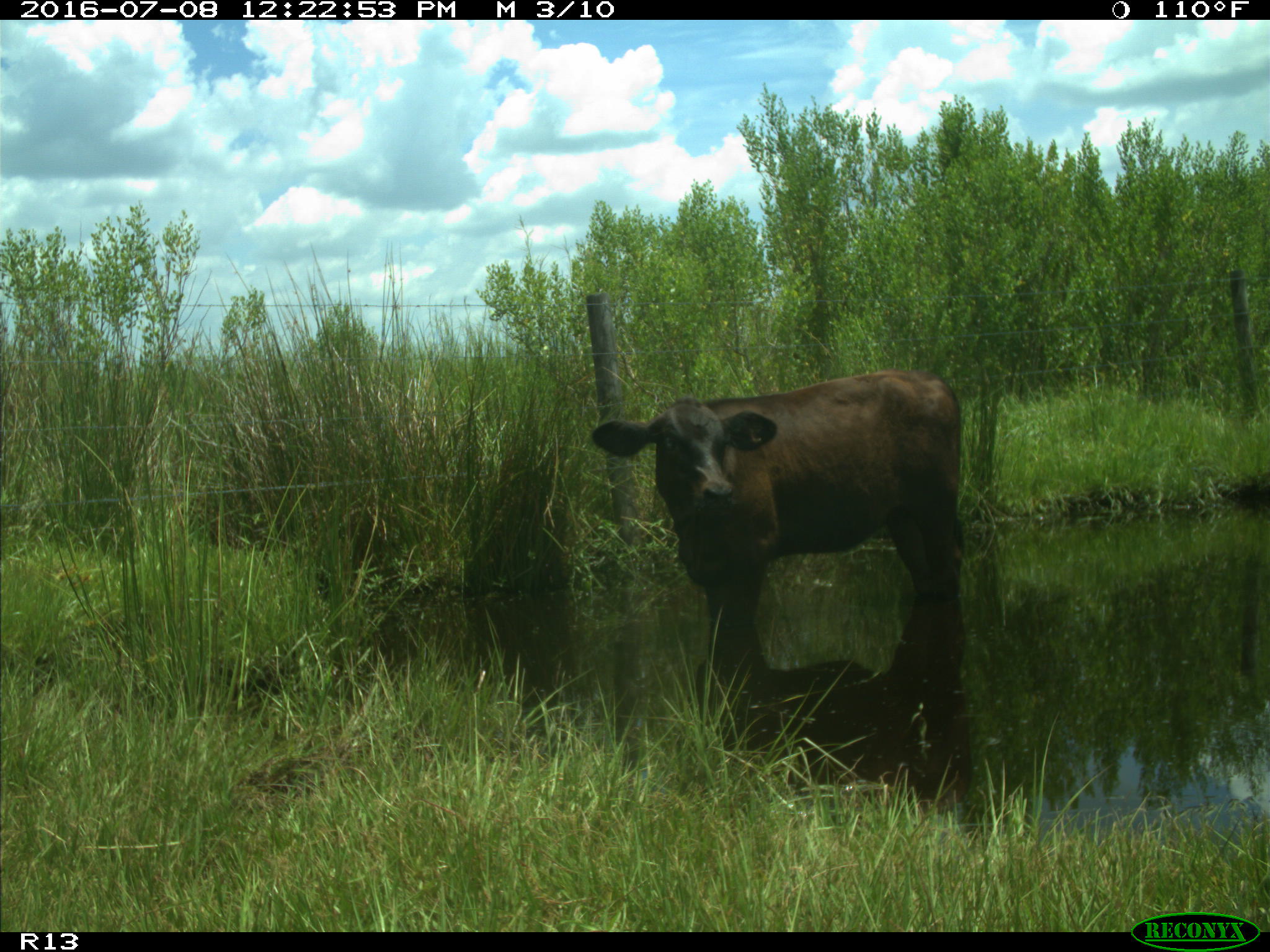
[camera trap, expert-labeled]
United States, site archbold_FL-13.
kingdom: Animalia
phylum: Chordata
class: Mammalia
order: Artiodactyla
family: Bovidae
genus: Bos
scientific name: Bos taurus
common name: domestic cow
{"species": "Bos taurus (domestic cow)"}